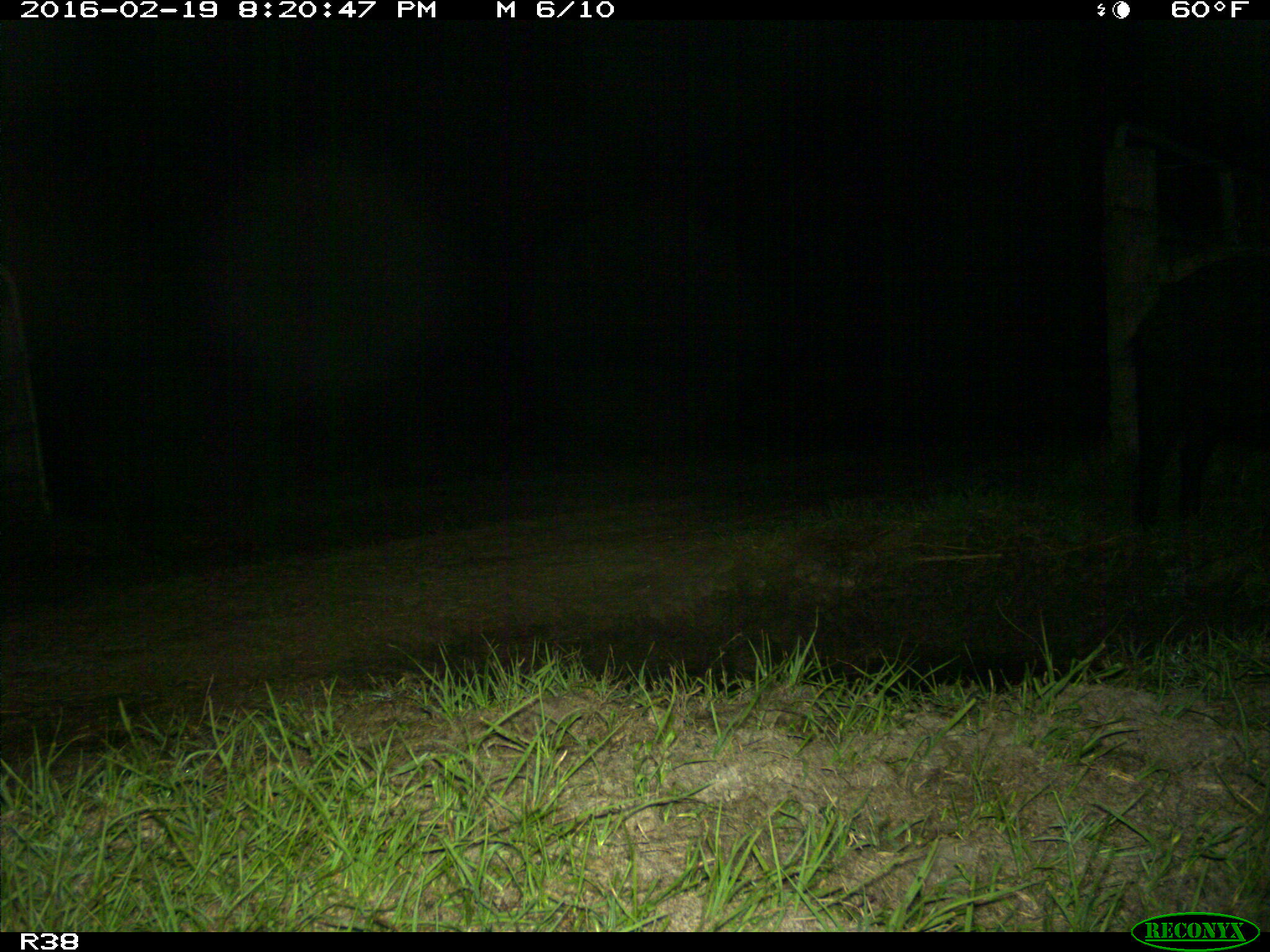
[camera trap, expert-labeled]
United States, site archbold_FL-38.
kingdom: Animalia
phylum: Chordata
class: Mammalia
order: Artiodactyla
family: Suidae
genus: Sus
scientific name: Sus scrofa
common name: wild boar